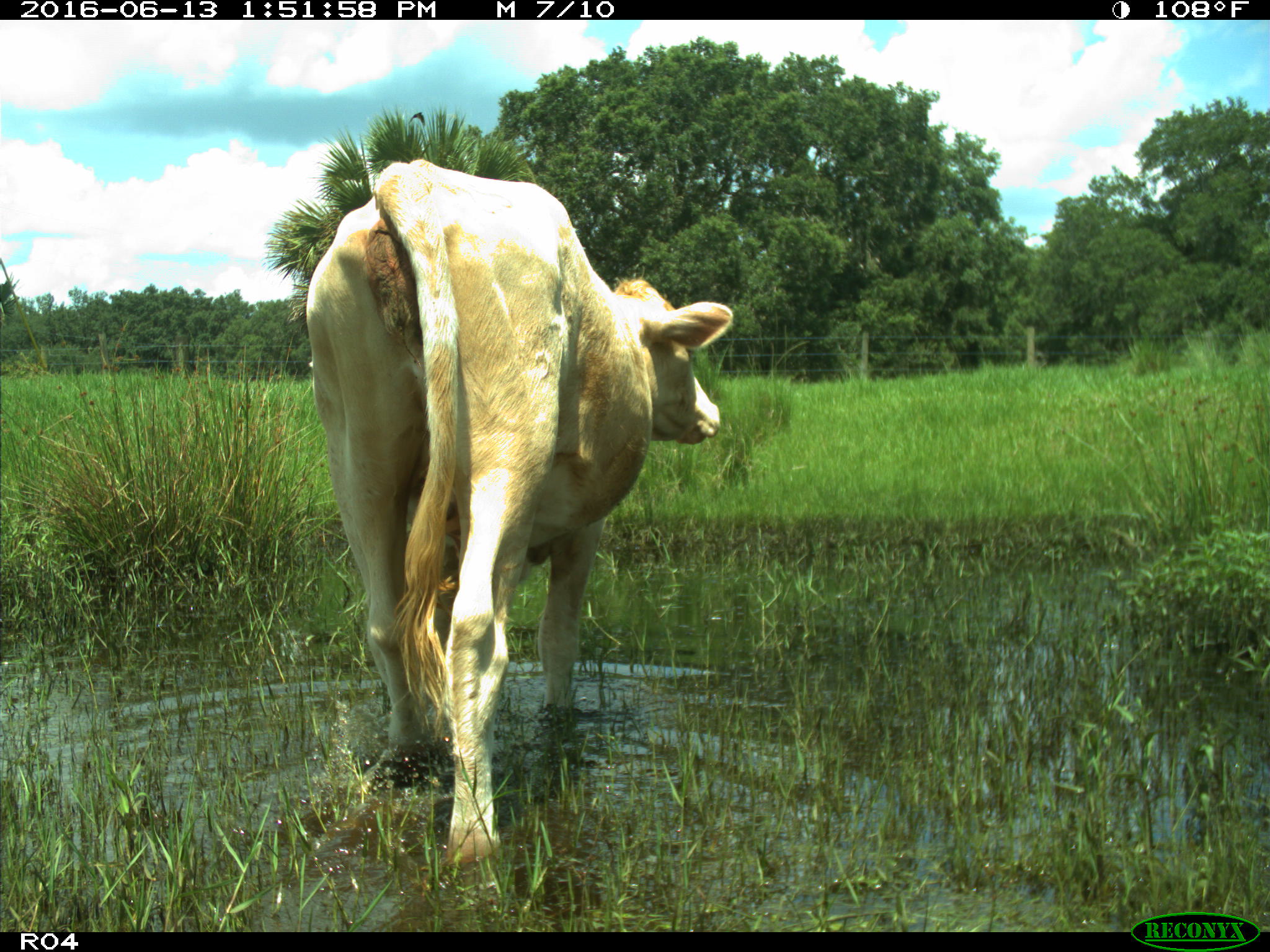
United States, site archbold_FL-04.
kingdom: Animalia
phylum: Chordata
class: Mammalia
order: Artiodactyla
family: Bovidae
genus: Bos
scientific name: Bos taurus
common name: domestic cow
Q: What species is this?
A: Bos taurus (domestic cow).